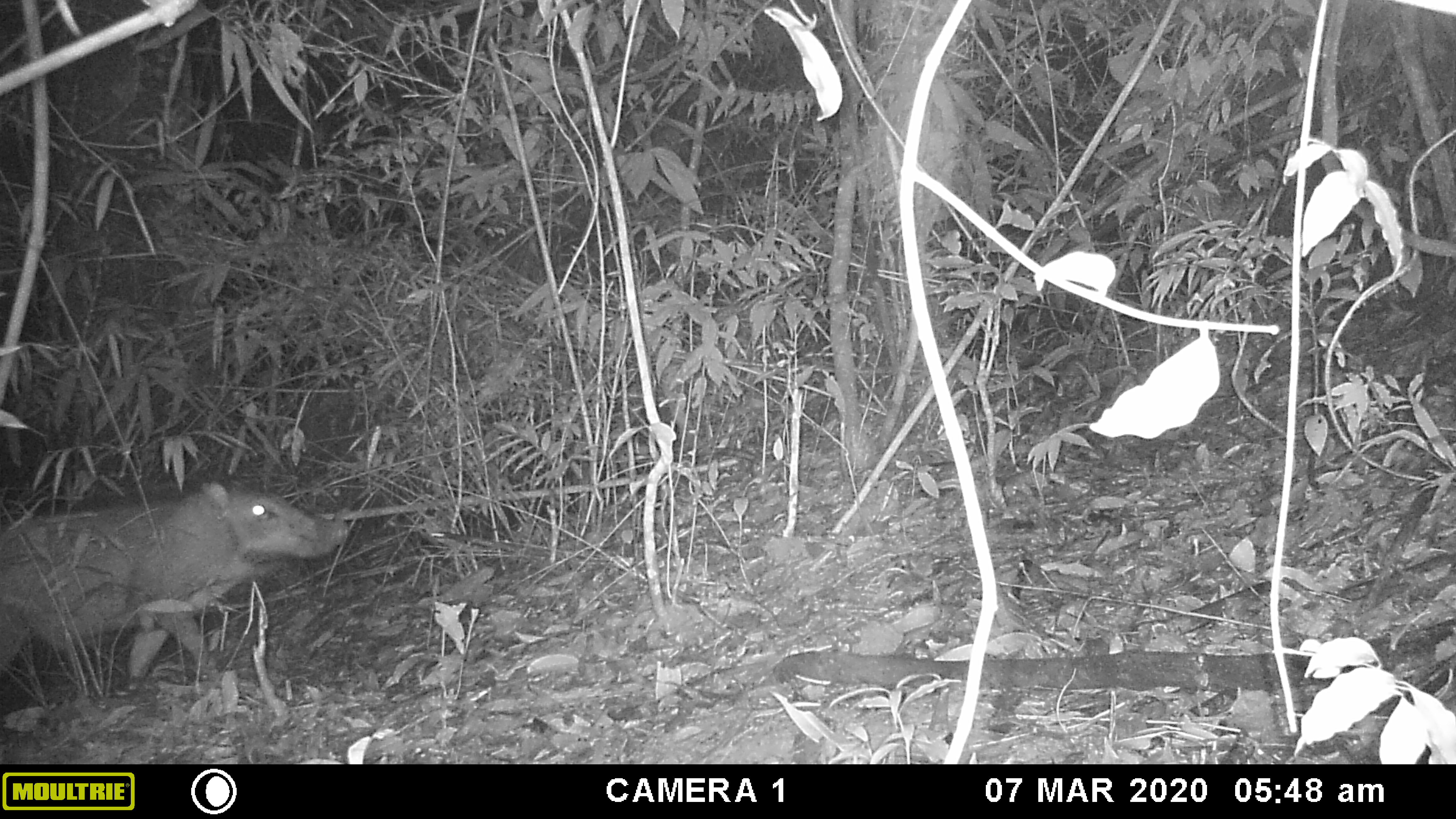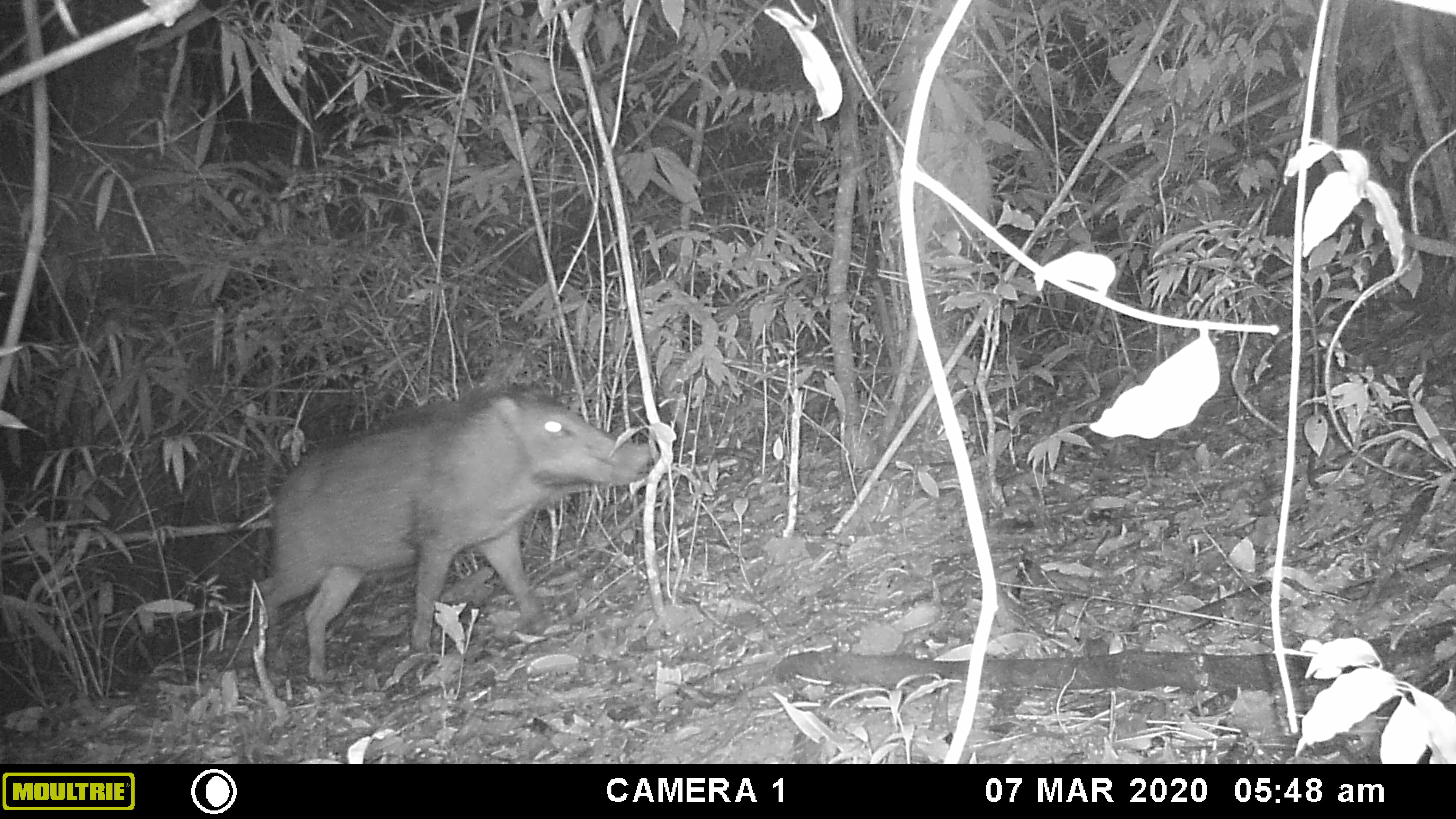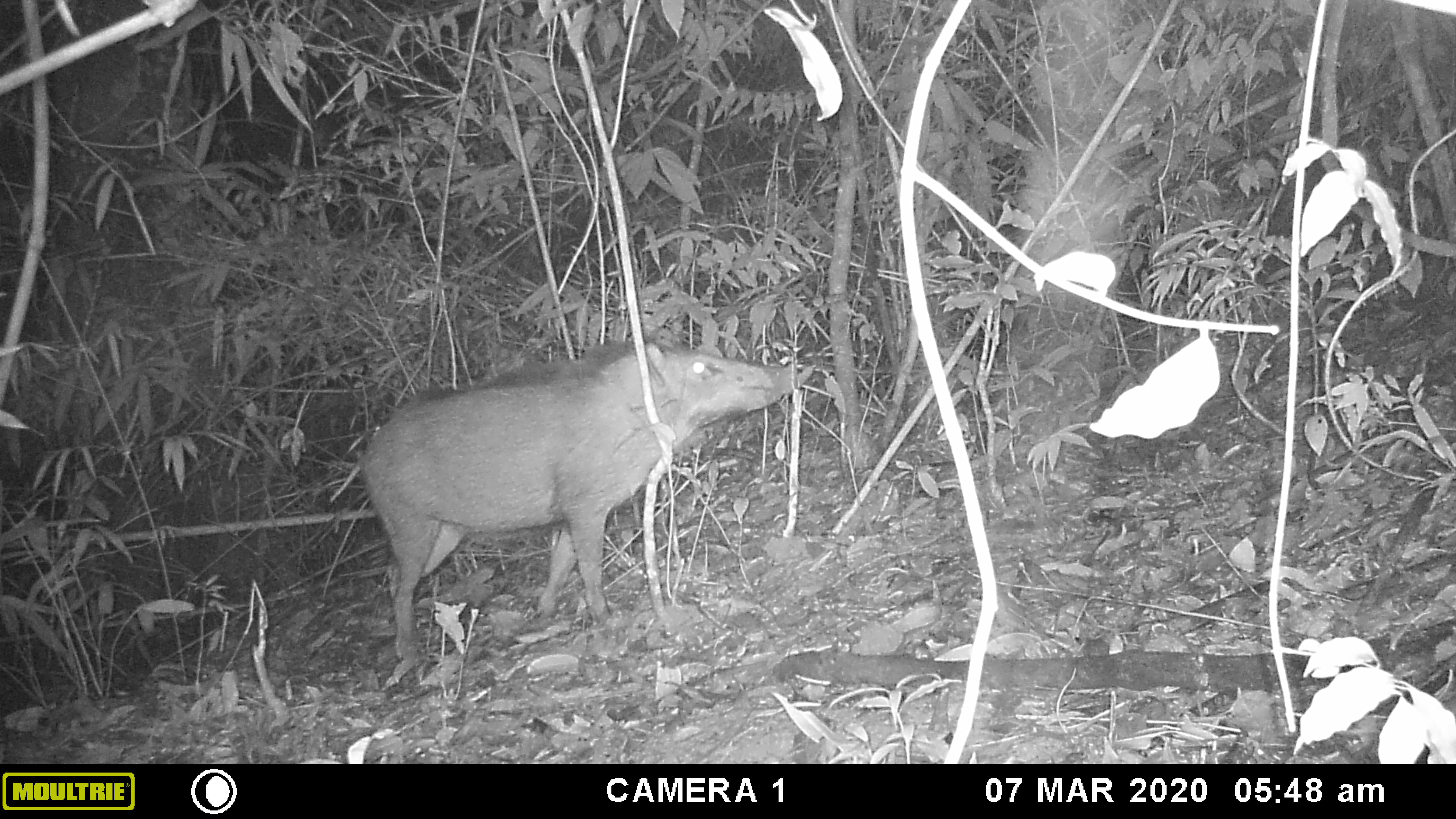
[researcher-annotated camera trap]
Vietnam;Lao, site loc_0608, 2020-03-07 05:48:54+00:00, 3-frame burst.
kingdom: Animalia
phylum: Chordata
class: Mammalia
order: Artiodactyla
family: Suidae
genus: Sus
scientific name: Sus scrofa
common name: eurasian wild pig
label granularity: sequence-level